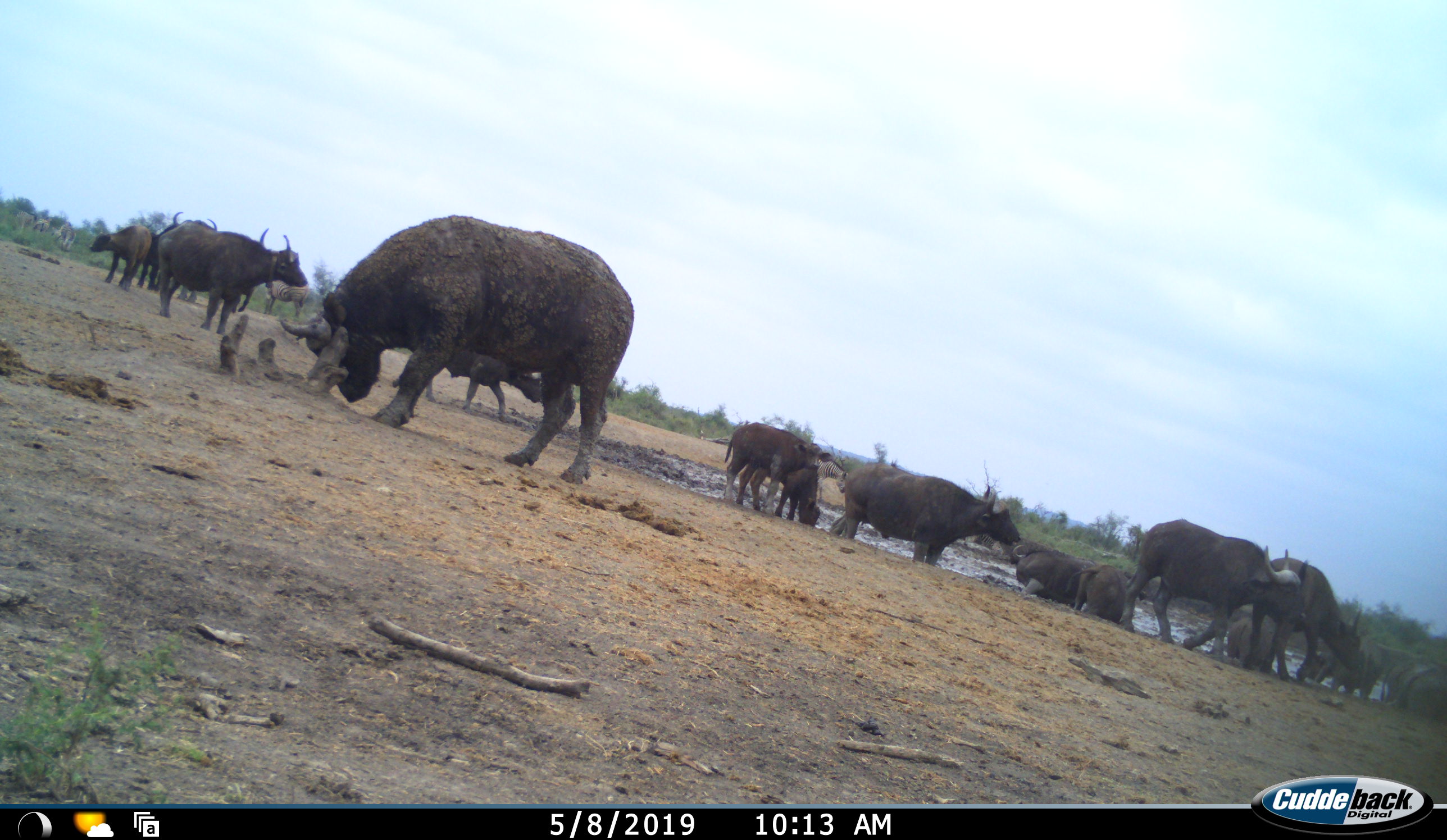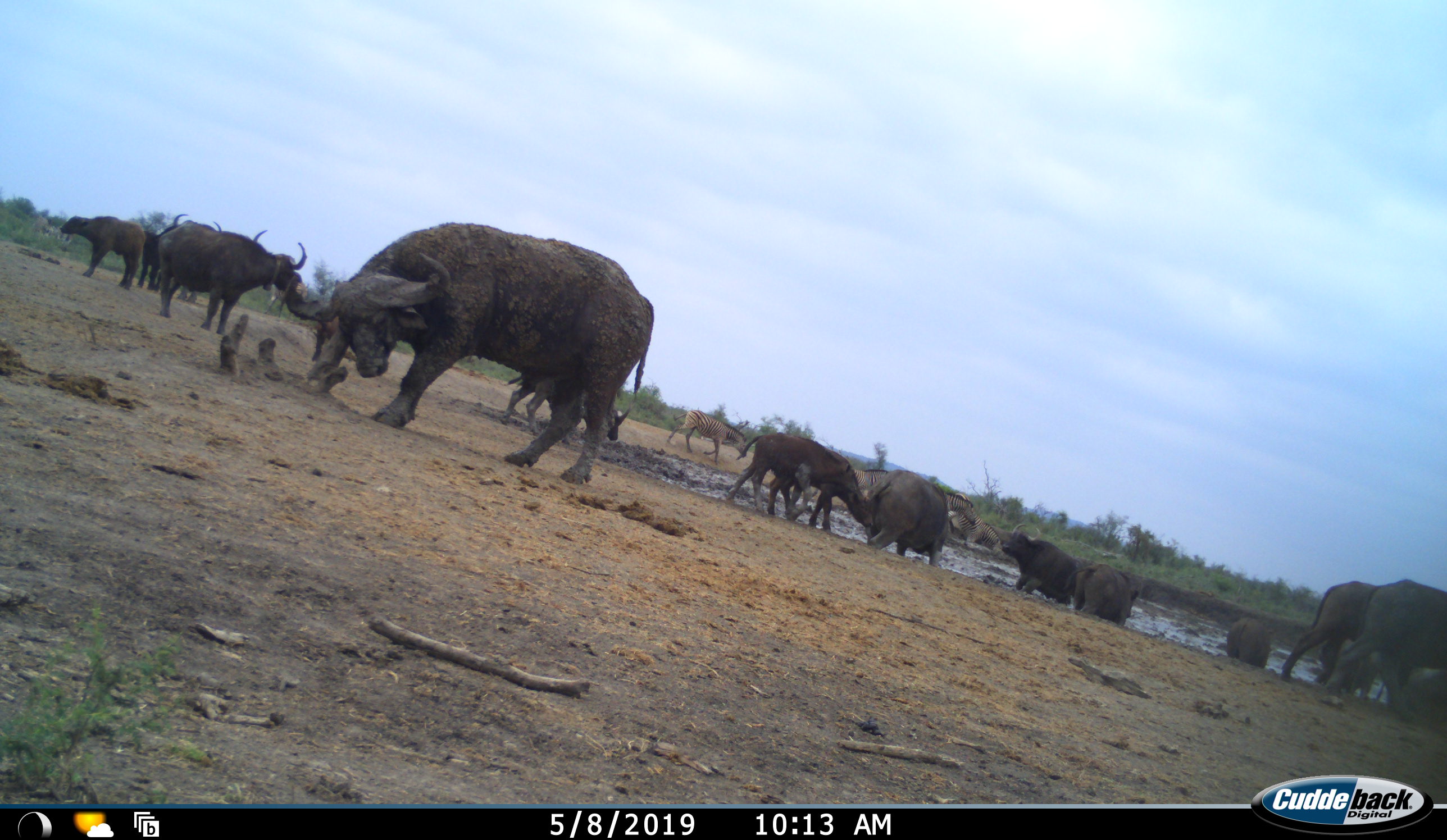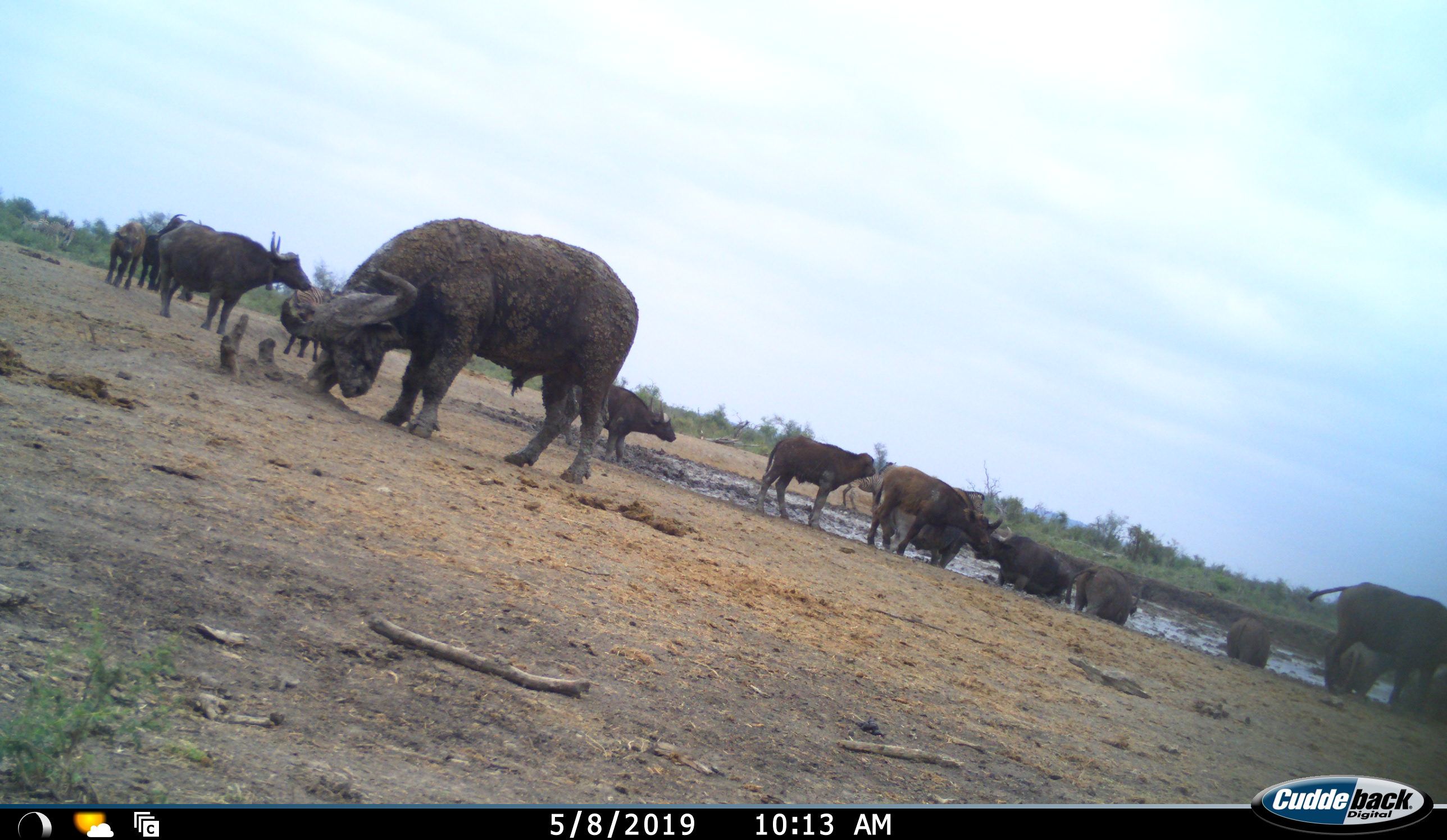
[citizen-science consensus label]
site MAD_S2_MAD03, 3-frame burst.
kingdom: Animalia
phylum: Chordata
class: Mammalia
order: Artiodactyla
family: Bovidae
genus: Syncerus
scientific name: Syncerus caffer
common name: african buffalo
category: buffalo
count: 11-50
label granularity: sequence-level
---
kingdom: Animalia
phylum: Chordata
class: Mammalia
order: Perissodactyla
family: Equidae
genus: Equus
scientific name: Equus quagga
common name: plains zebra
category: zebraplains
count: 4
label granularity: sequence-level